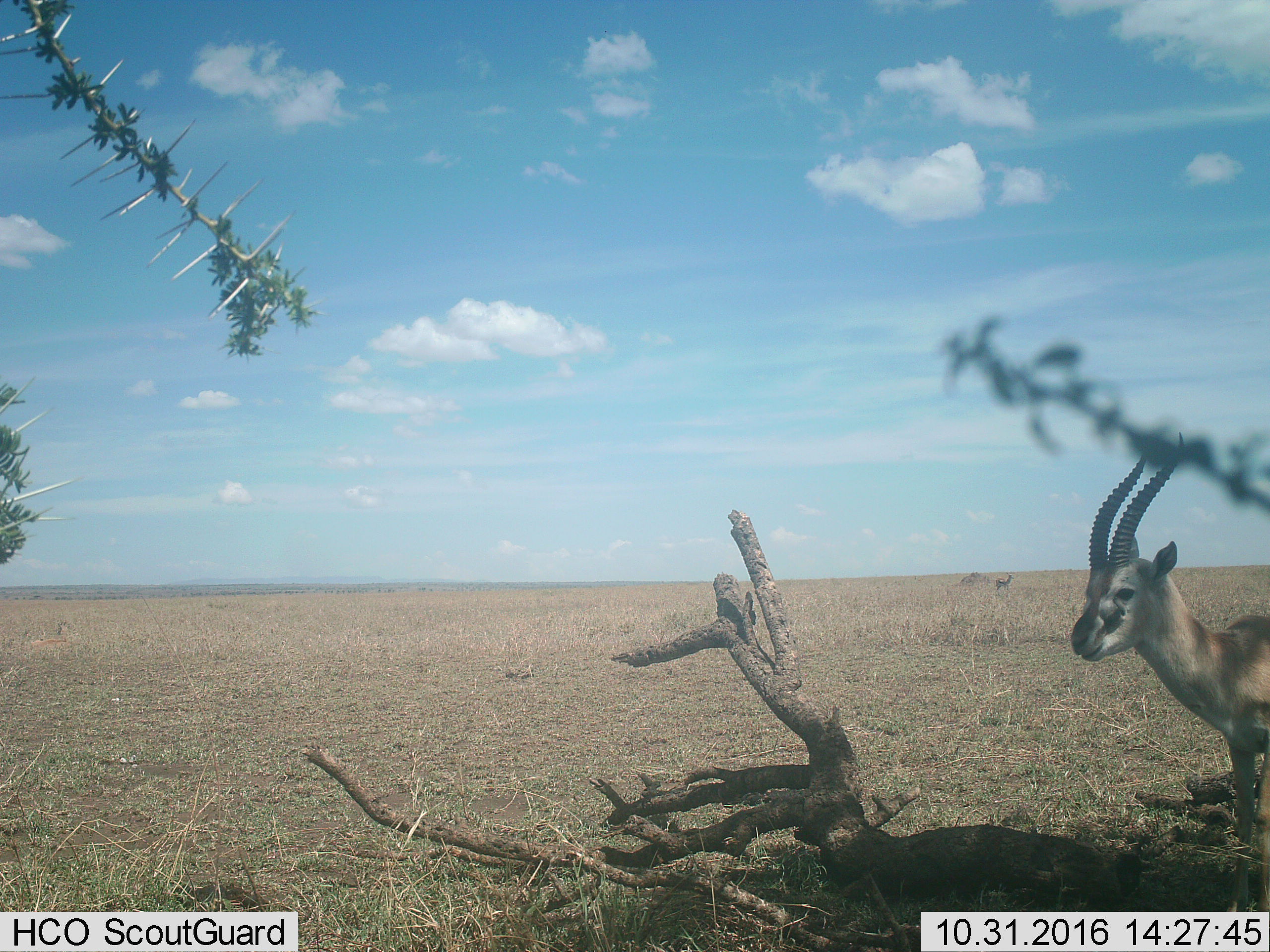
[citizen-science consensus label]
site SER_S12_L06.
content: unidentified animal